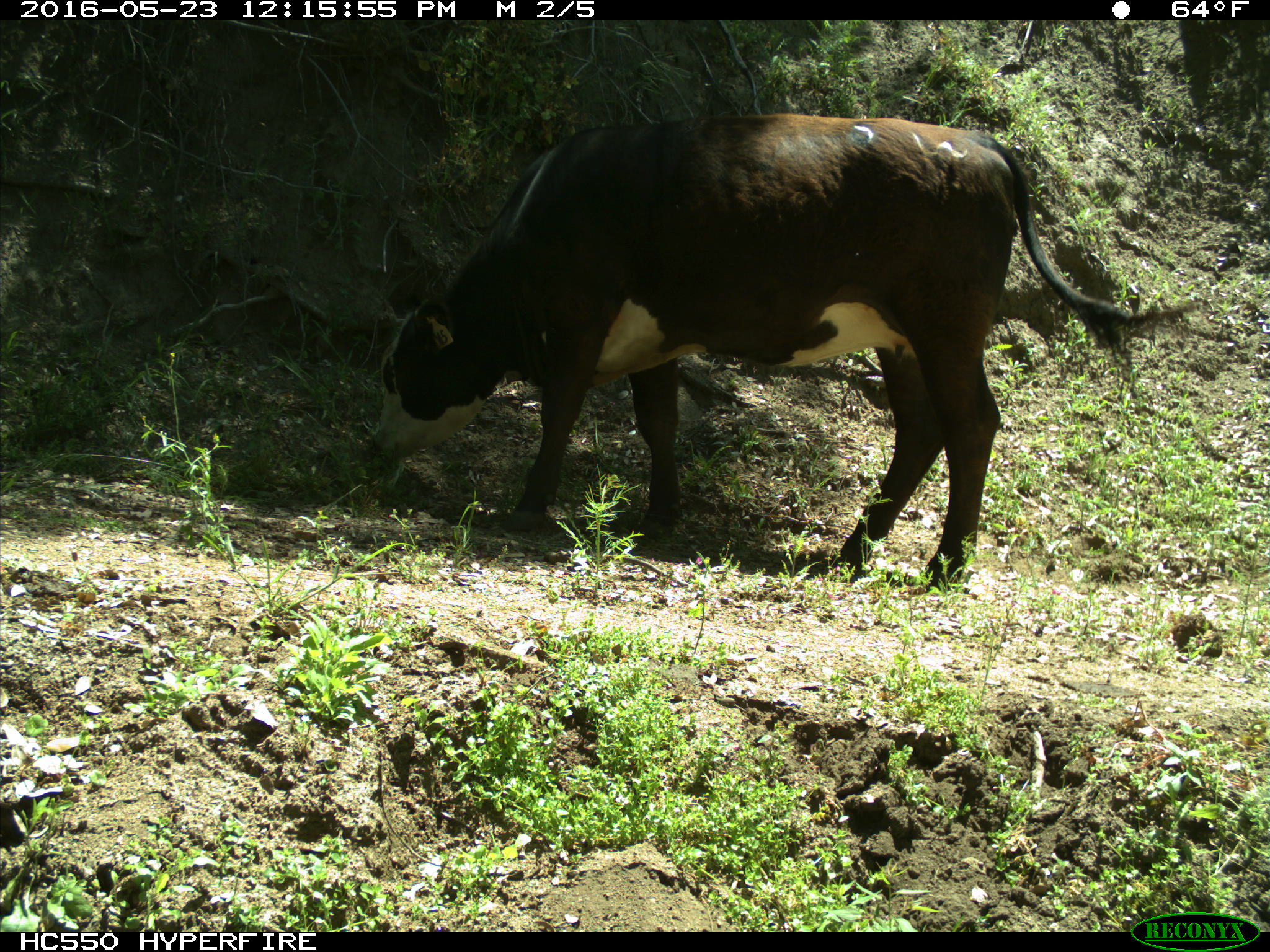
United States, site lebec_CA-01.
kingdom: Animalia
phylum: Chordata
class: Mammalia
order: Artiodactyla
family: Bovidae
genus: Bos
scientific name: Bos taurus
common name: domestic cow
Bos taurus (domestic cow).